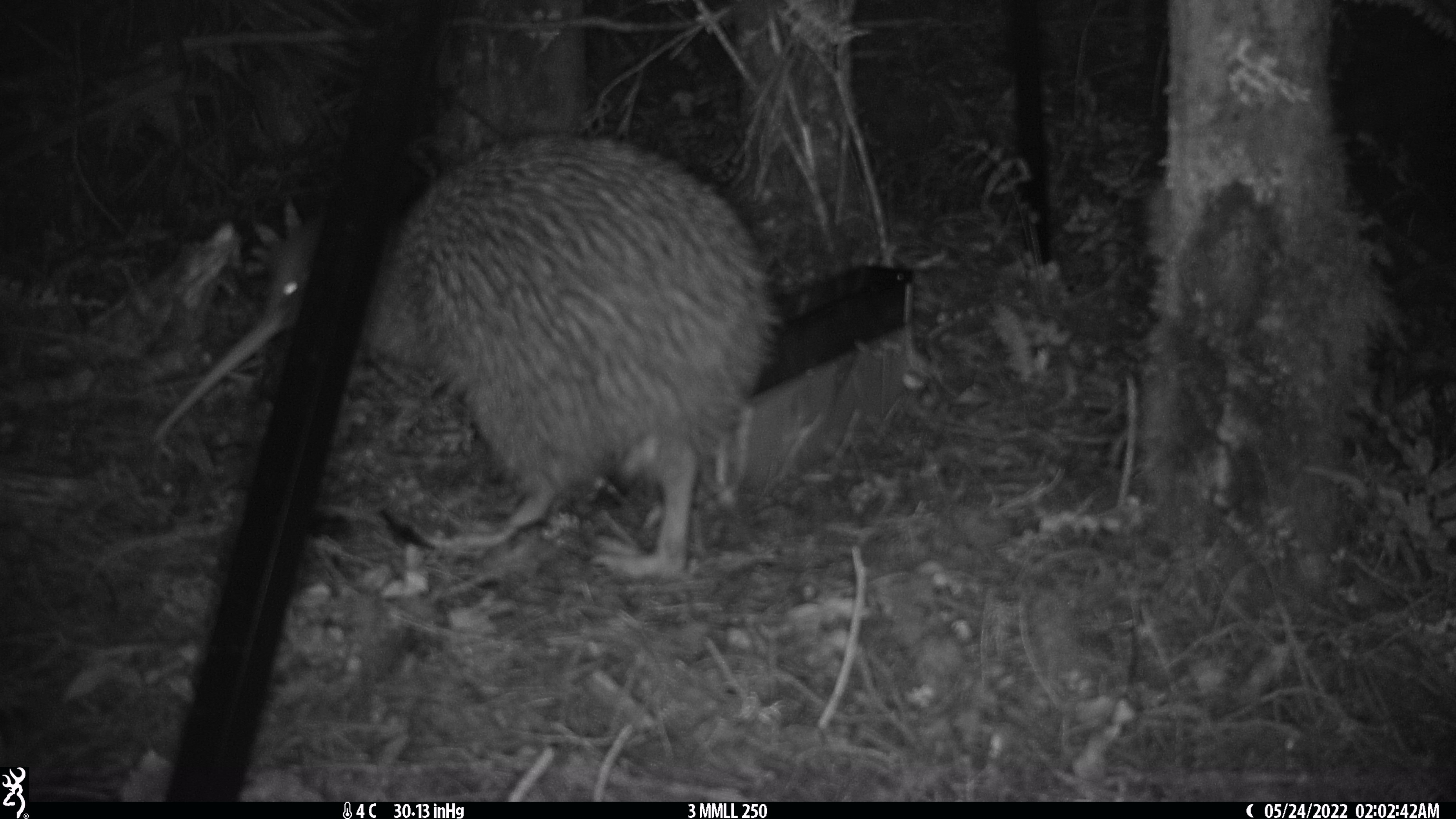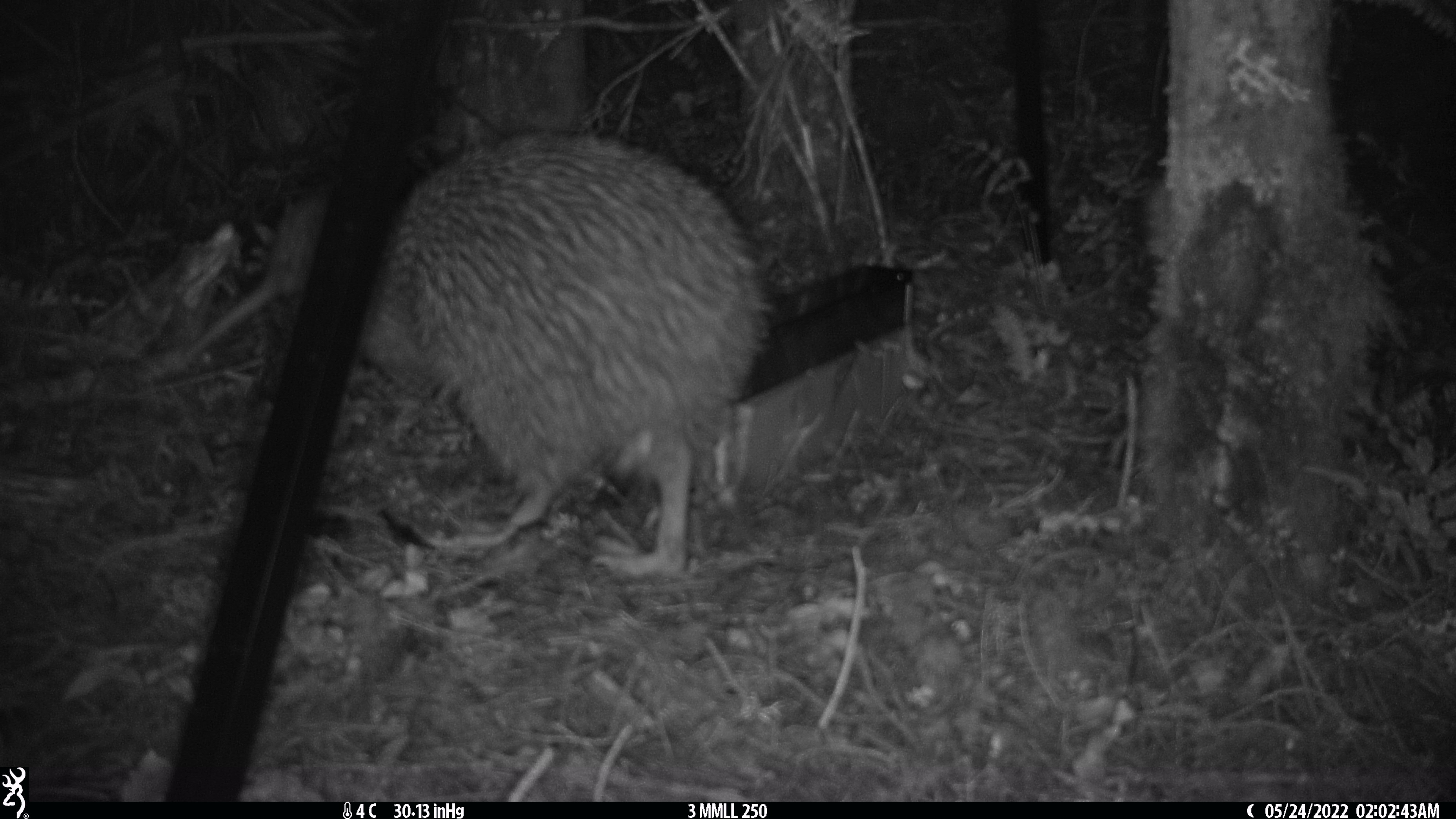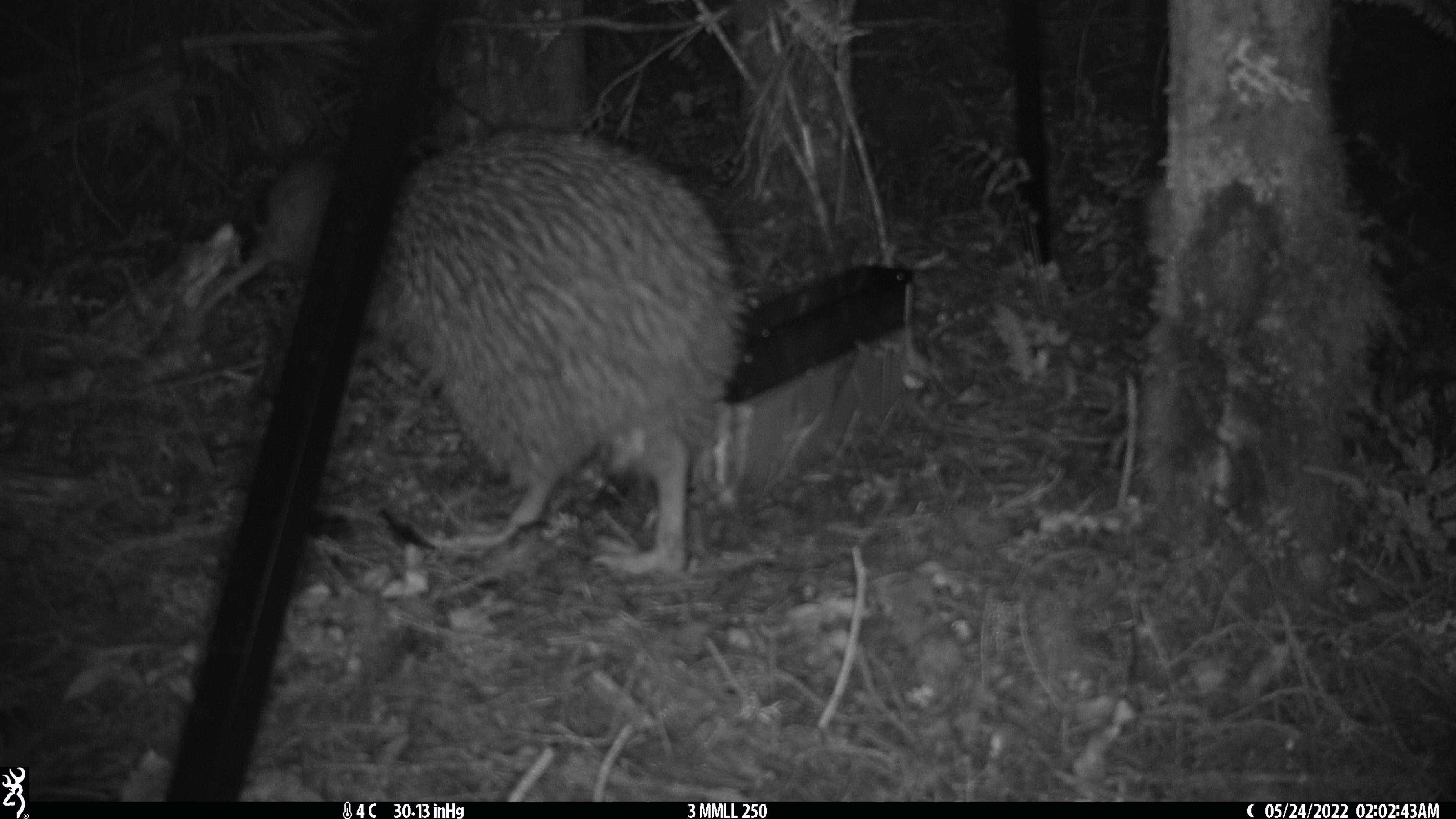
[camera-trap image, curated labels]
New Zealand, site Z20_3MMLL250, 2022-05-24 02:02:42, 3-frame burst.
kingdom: Animalia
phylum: Chordata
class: Aves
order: Apterygiformes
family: Apterygidae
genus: Apteryx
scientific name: Apteryx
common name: kiwi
Kiwi (Apteryx).